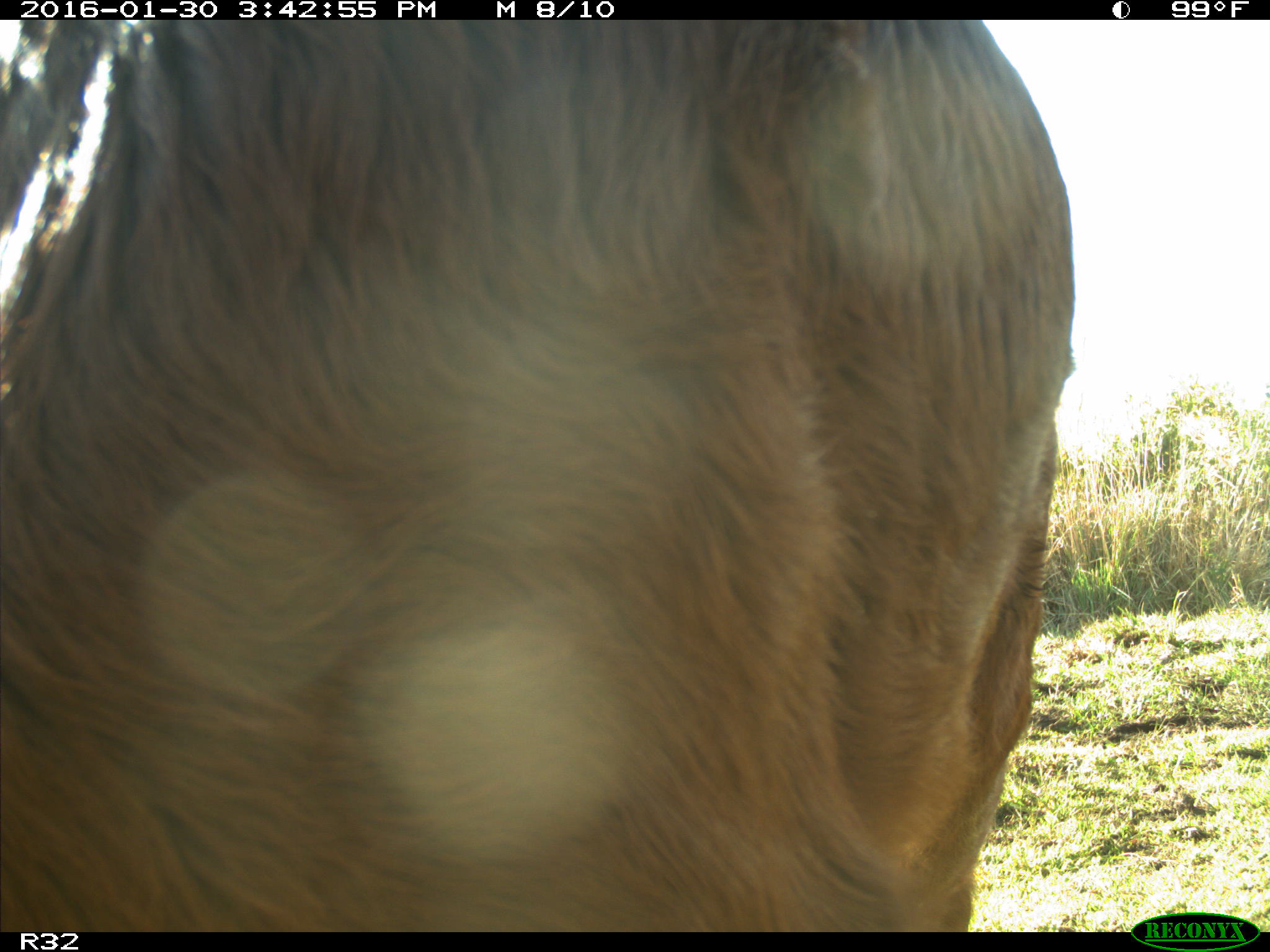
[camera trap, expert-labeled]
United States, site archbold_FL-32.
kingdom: Animalia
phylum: Chordata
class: Mammalia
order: Artiodactyla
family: Bovidae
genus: Bos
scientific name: Bos taurus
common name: domestic cow